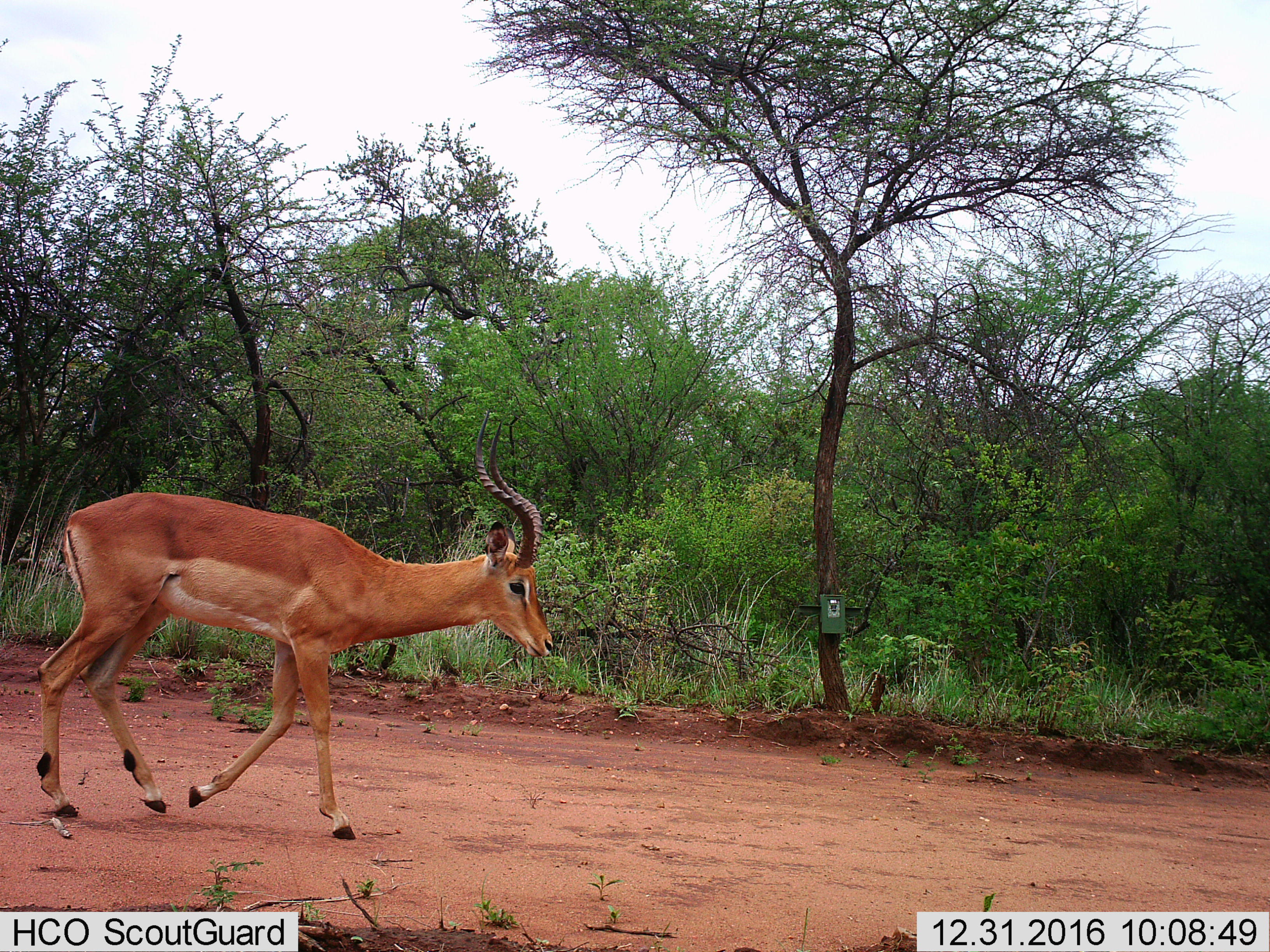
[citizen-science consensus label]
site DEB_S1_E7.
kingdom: Animalia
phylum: Chordata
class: Mammalia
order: Artiodactyla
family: Bovidae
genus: Aepyceros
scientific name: Aepyceros melampus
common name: impala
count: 1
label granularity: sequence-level